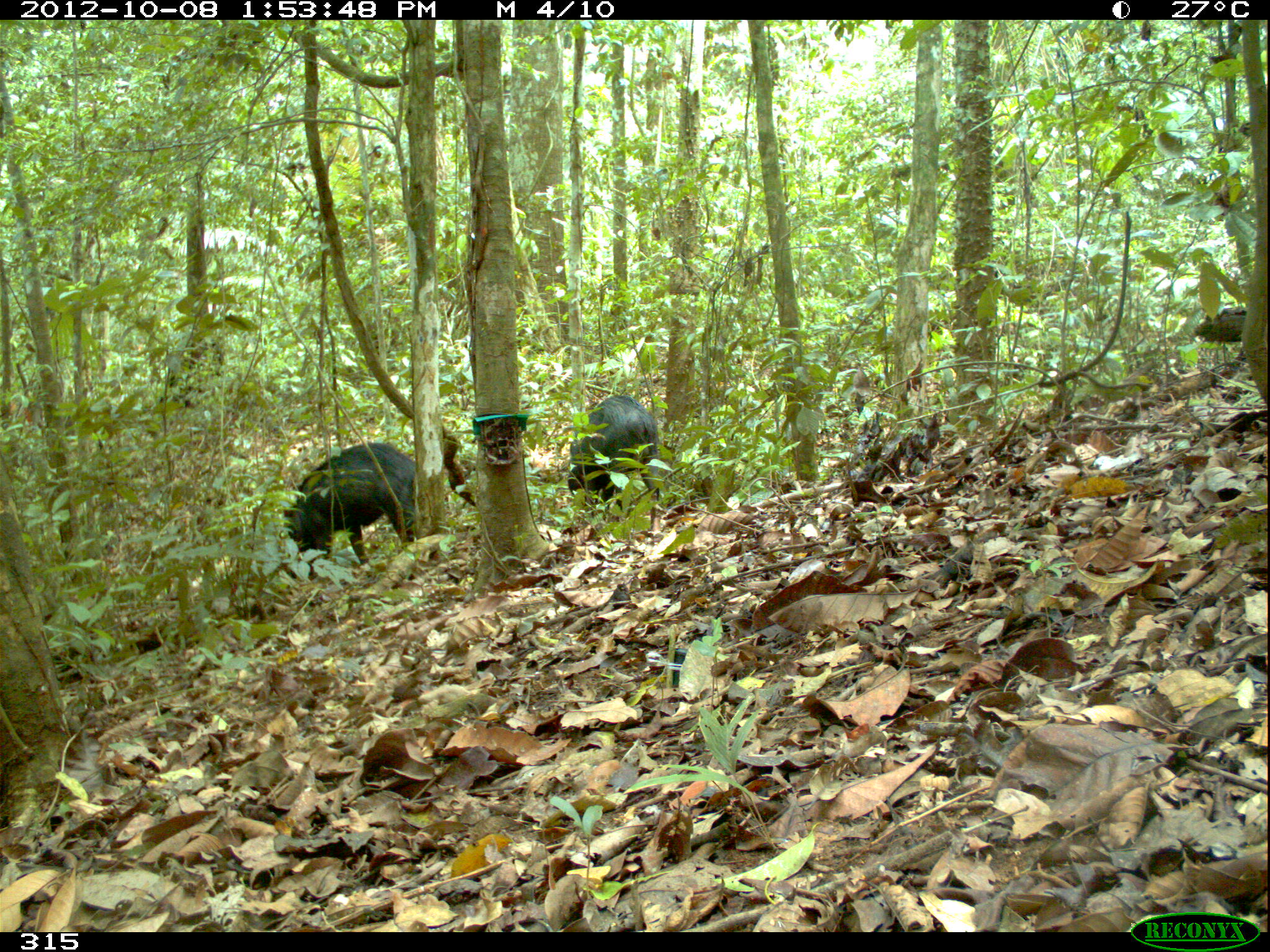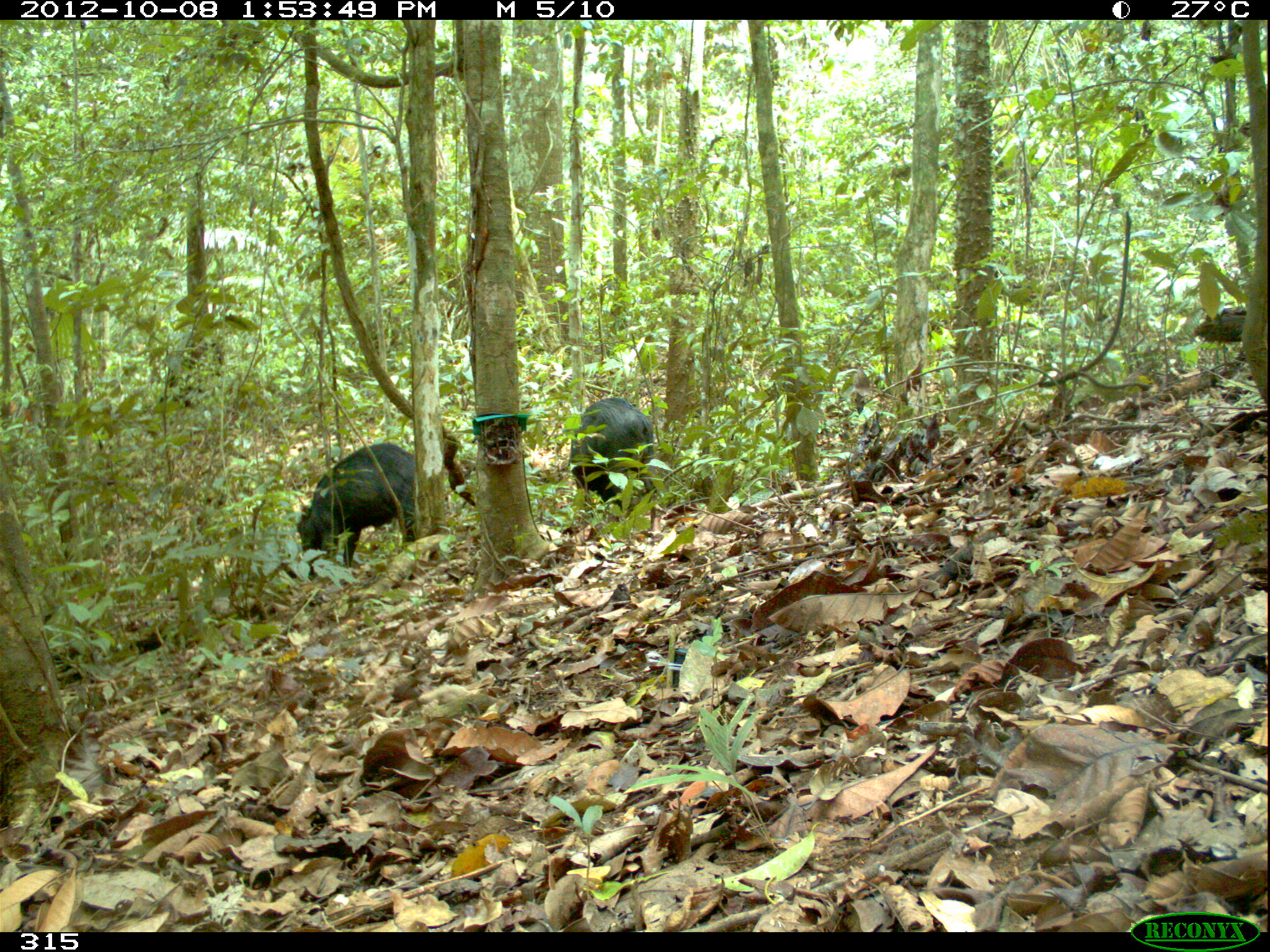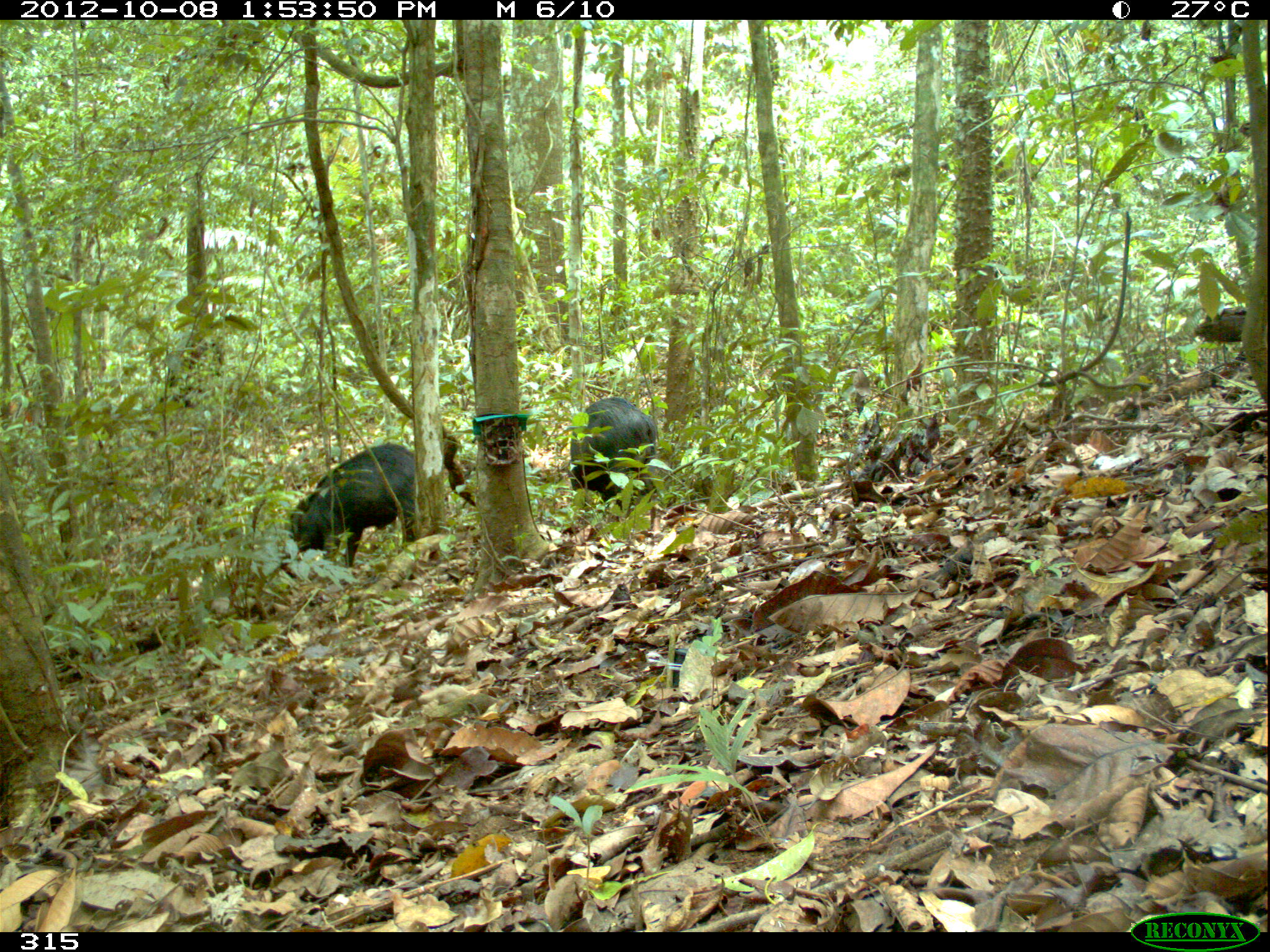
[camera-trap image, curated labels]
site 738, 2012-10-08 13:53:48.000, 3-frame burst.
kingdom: Animalia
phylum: Chordata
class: Mammalia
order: Artiodactyla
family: Tayassuidae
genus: Tayassu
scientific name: Tayassu pecari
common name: white-lipped peccary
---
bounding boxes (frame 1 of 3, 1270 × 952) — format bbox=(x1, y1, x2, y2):
tayassu pecari: bbox=(274, 440, 417, 582); bbox=(563, 393, 663, 538)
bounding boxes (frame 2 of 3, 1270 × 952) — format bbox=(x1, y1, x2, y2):
tayassu pecari: bbox=(294, 442, 418, 585); bbox=(566, 395, 655, 516)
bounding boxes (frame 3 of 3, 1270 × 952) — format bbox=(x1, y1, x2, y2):
tayassu pecari: bbox=(283, 441, 416, 571); bbox=(564, 394, 658, 520)